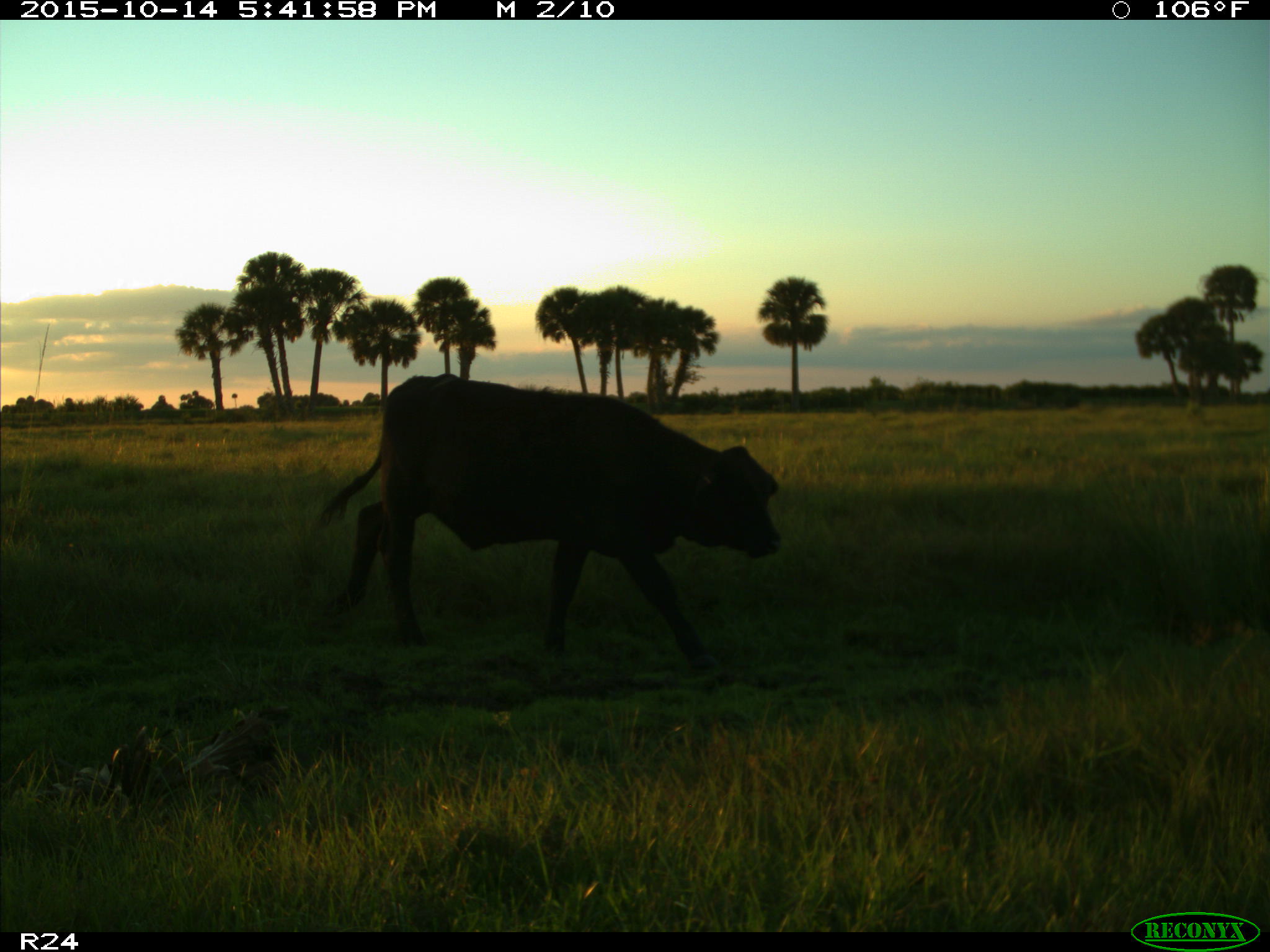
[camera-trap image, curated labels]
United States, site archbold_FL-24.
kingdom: Animalia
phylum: Chordata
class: Mammalia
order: Artiodactyla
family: Bovidae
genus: Bos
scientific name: Bos taurus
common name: domestic cow